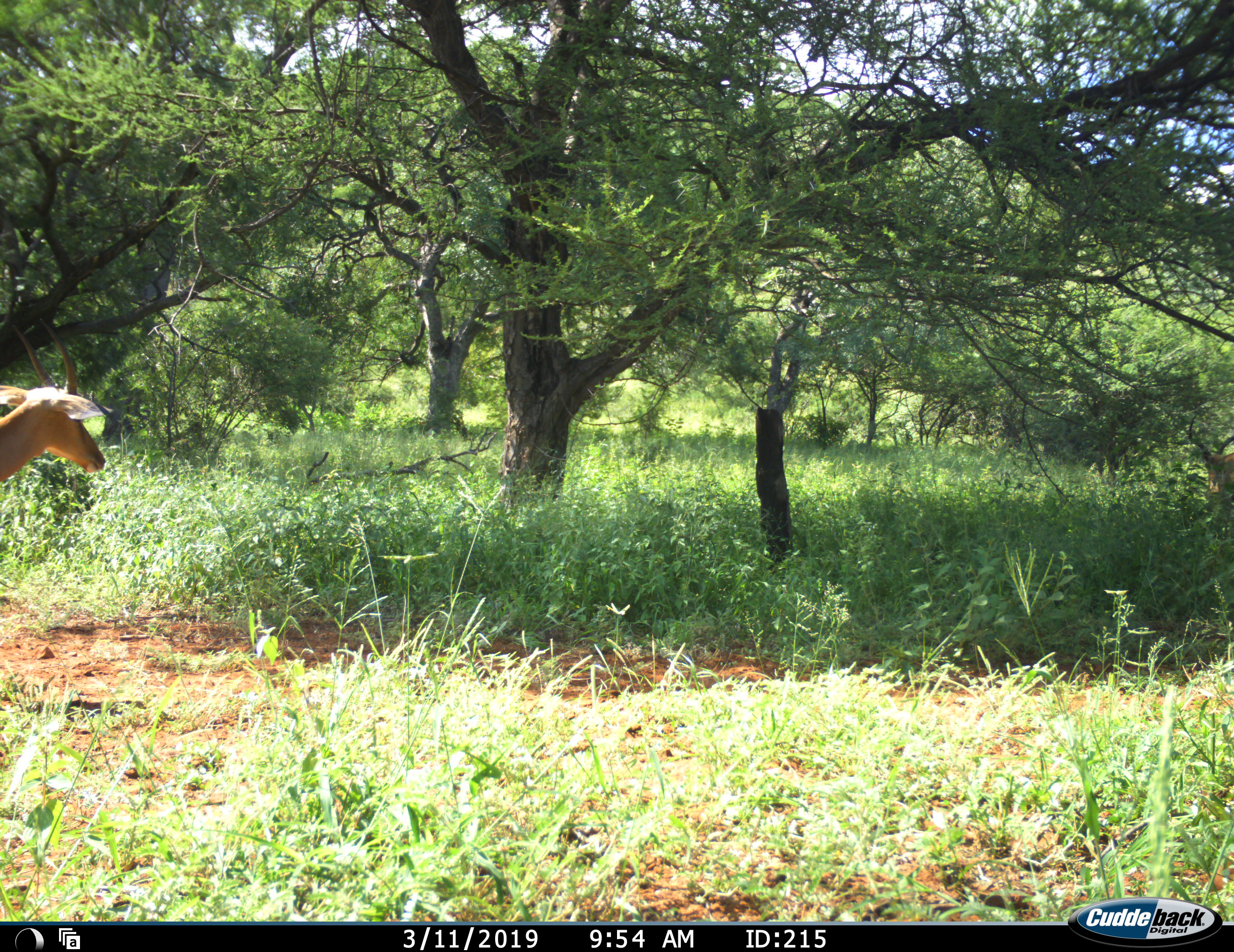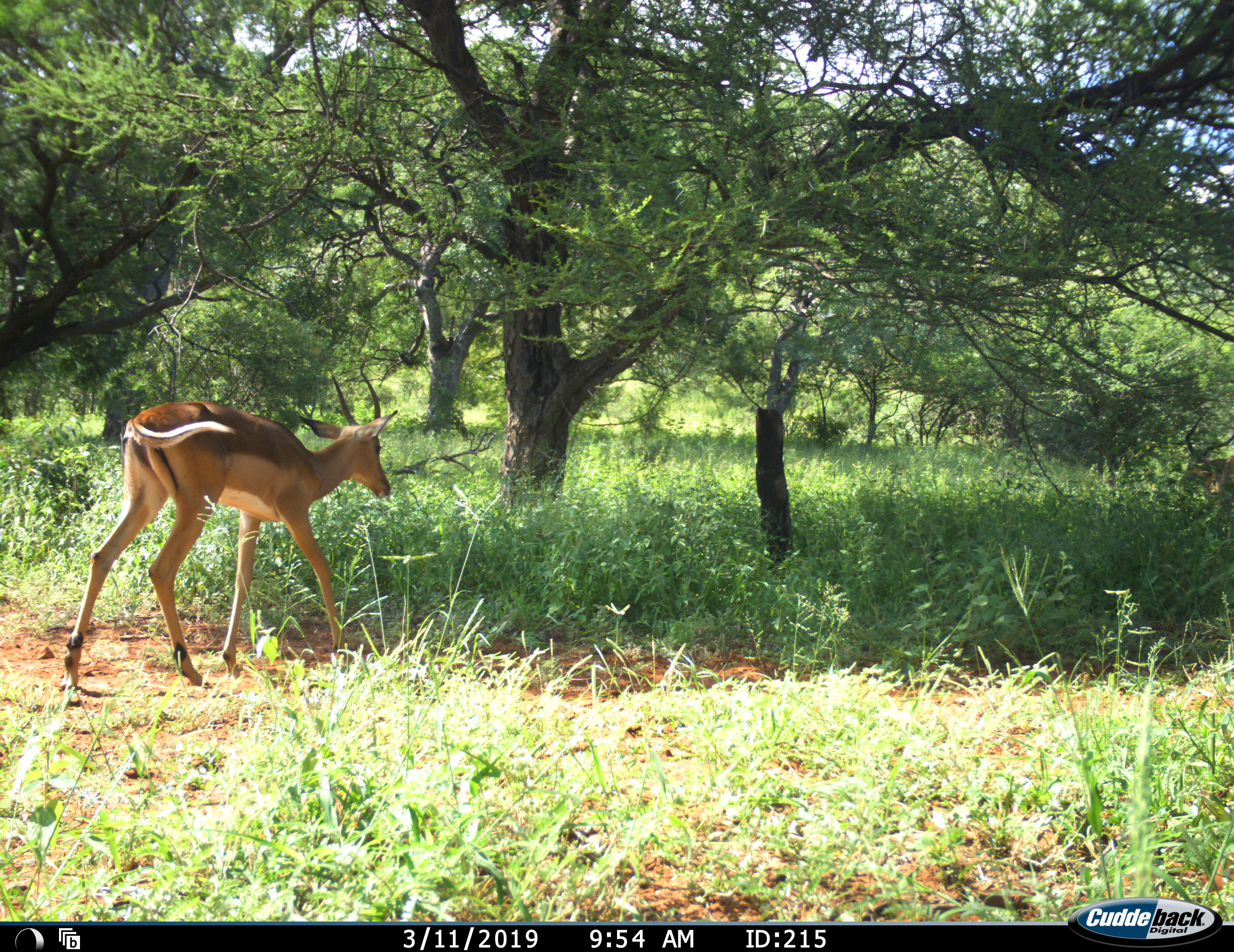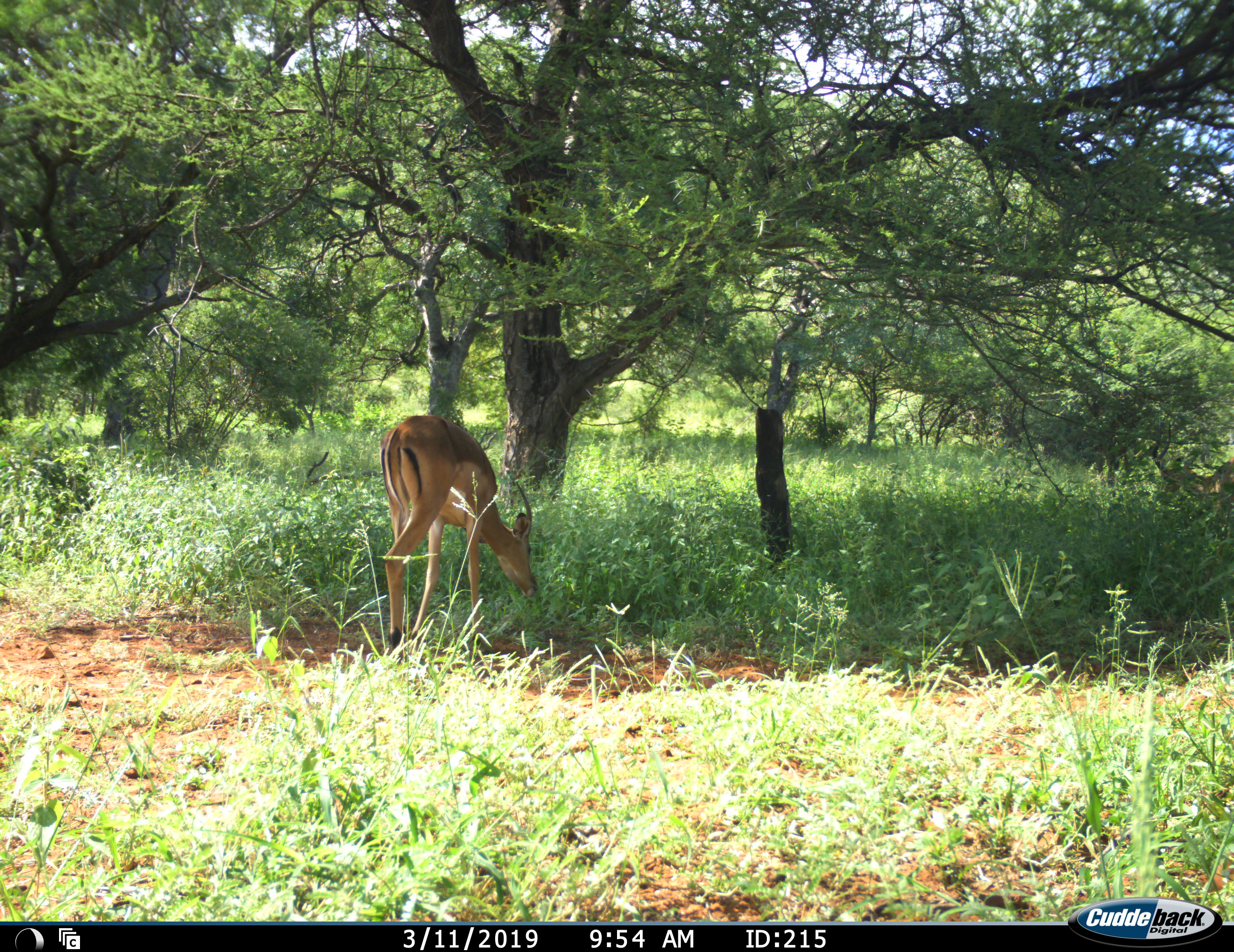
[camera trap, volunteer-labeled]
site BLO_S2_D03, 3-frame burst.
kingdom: Animalia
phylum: Chordata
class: Mammalia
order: Artiodactyla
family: Bovidae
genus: Aepyceros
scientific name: Aepyceros melampus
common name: impala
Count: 1.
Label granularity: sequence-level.